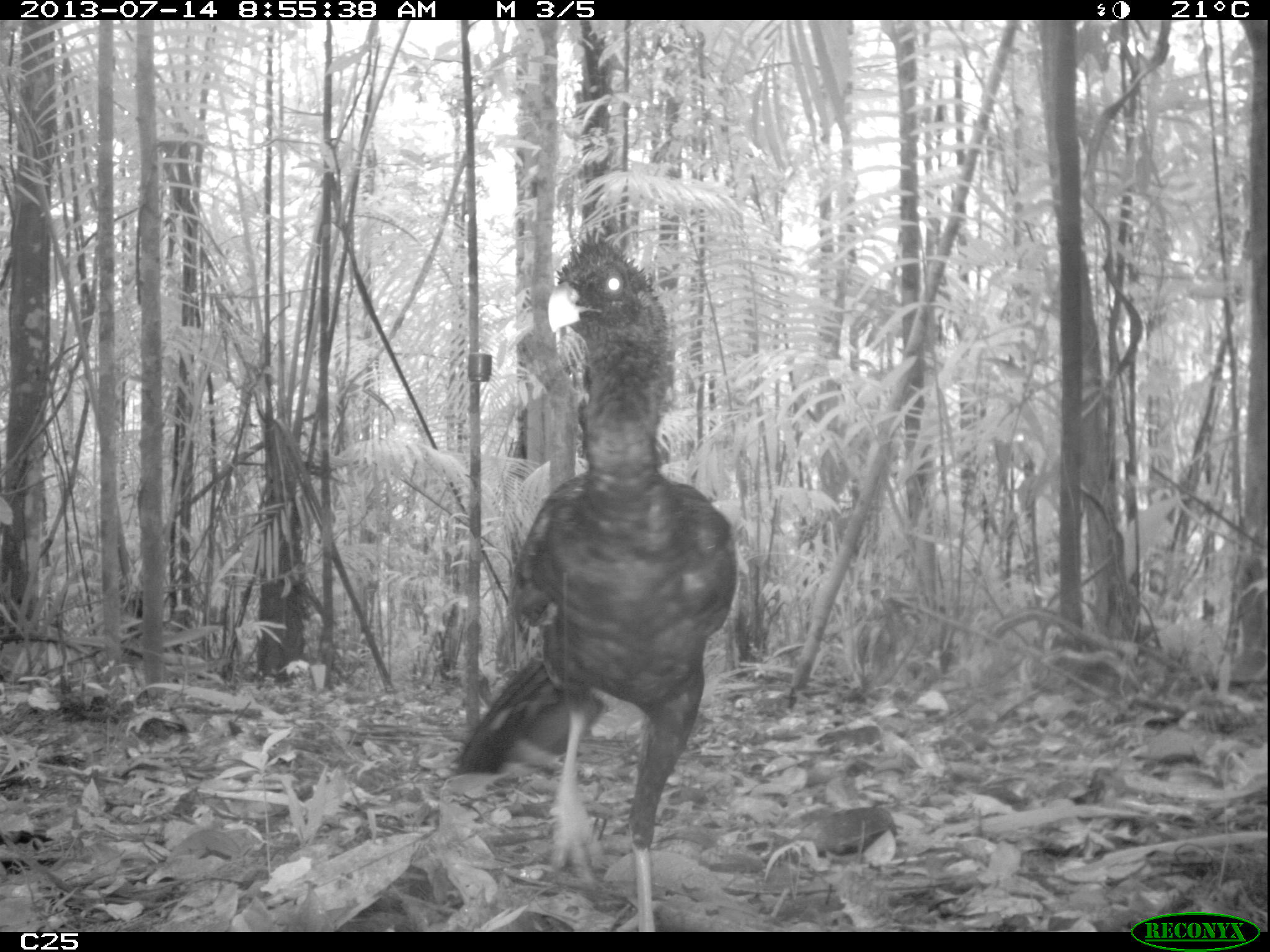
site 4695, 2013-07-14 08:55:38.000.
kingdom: Animalia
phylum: Chordata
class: Aves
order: Galliformes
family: Cracidae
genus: Mitu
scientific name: Mitu tomentosum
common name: crestless curassow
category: mitu tomentosa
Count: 1.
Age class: adult.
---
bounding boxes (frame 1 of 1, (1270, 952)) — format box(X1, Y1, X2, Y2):
mitu tomentosa: box(447, 223, 737, 932); box(761, 806, 899, 865)